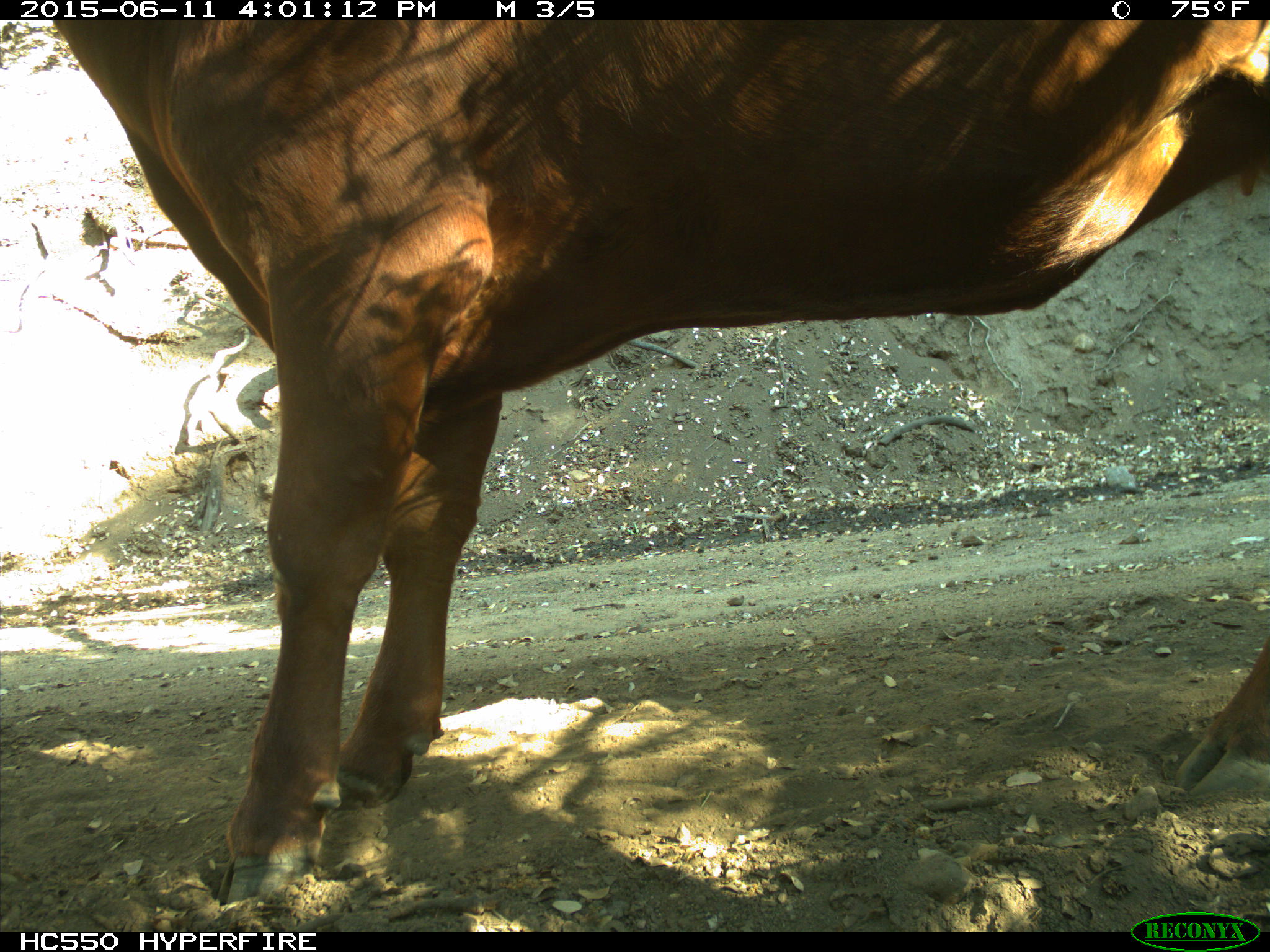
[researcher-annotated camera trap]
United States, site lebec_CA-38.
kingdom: Animalia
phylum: Chordata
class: Mammalia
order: Artiodactyla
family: Bovidae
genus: Bos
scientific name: Bos taurus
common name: domestic cow